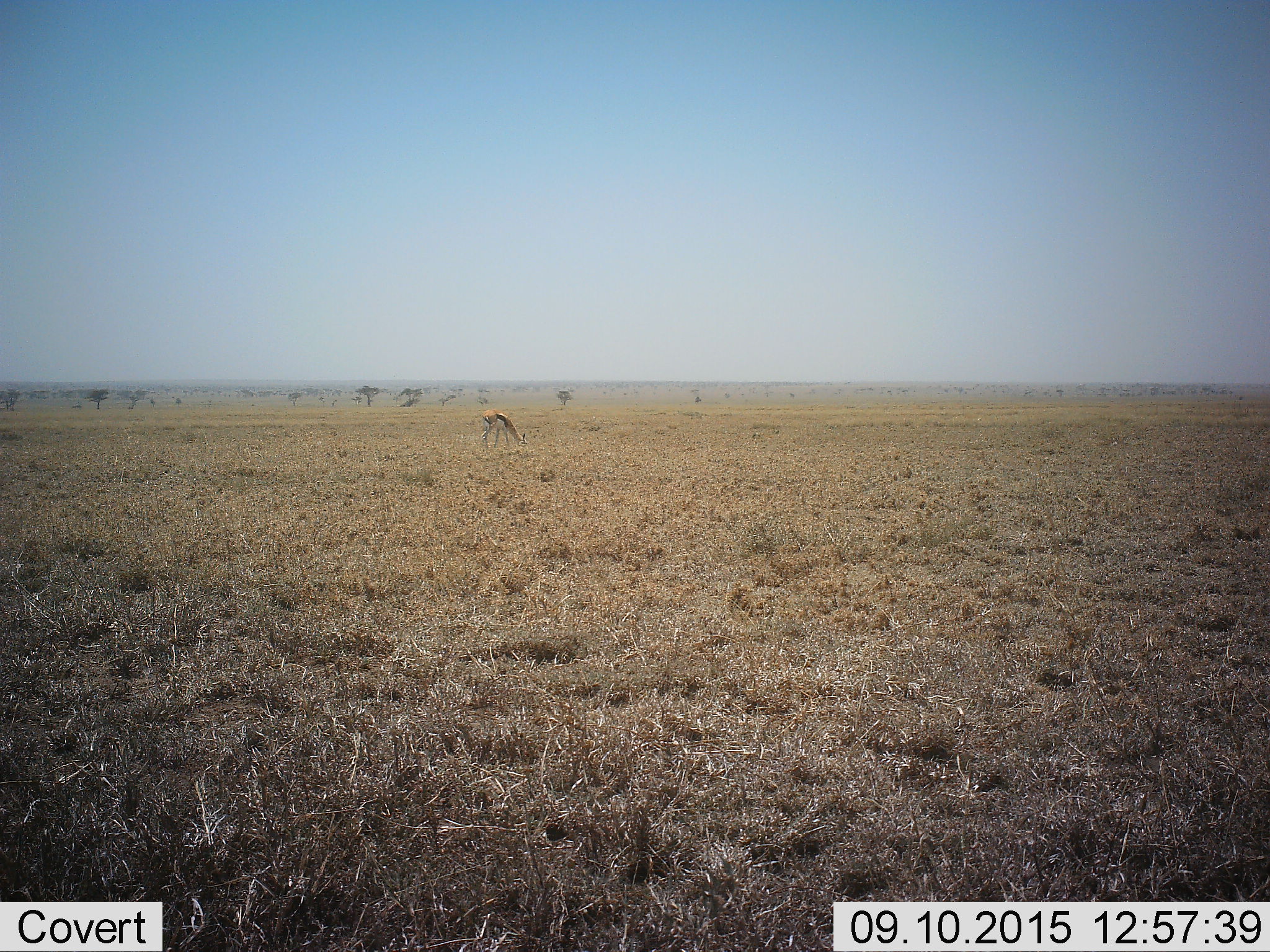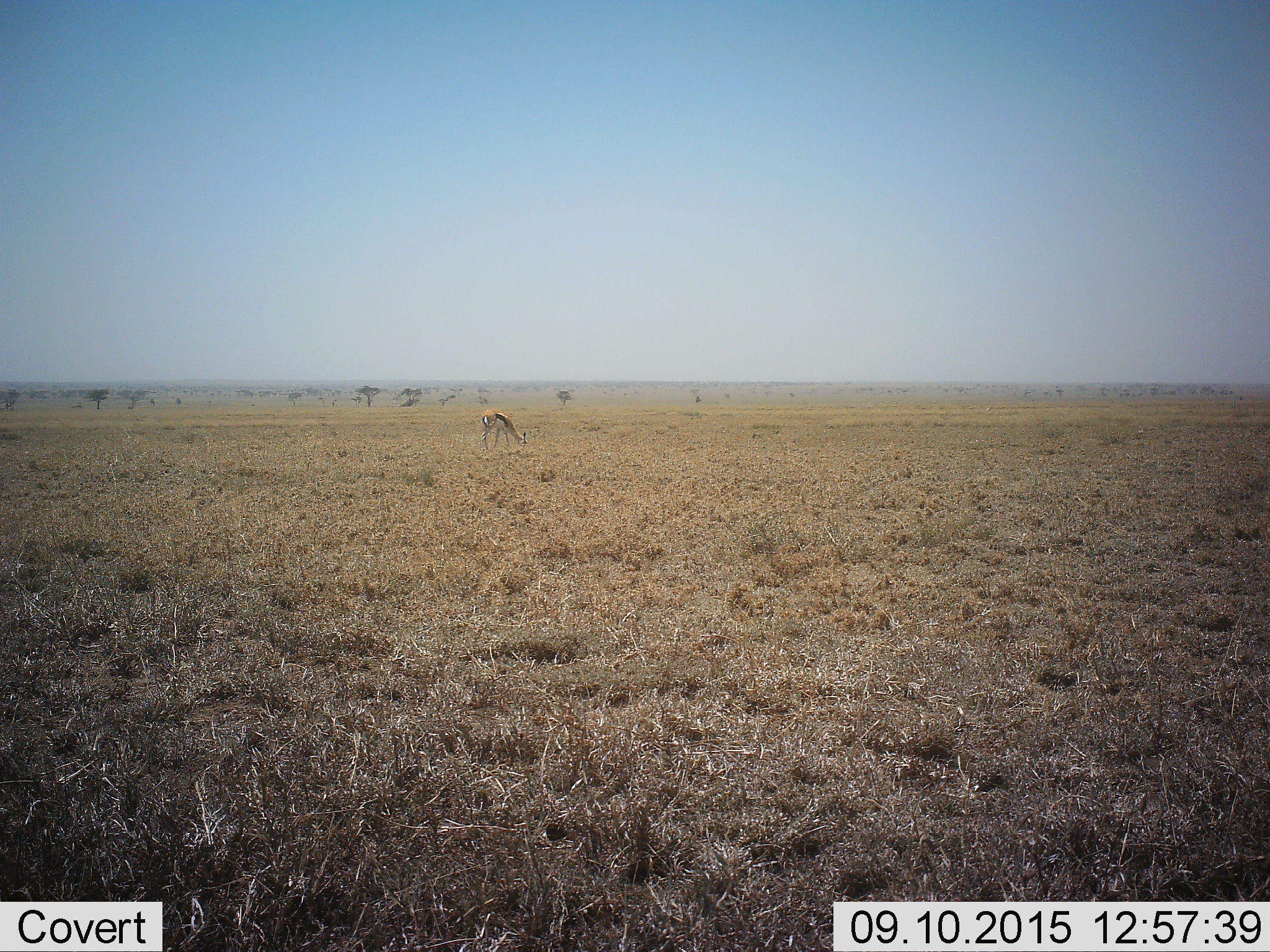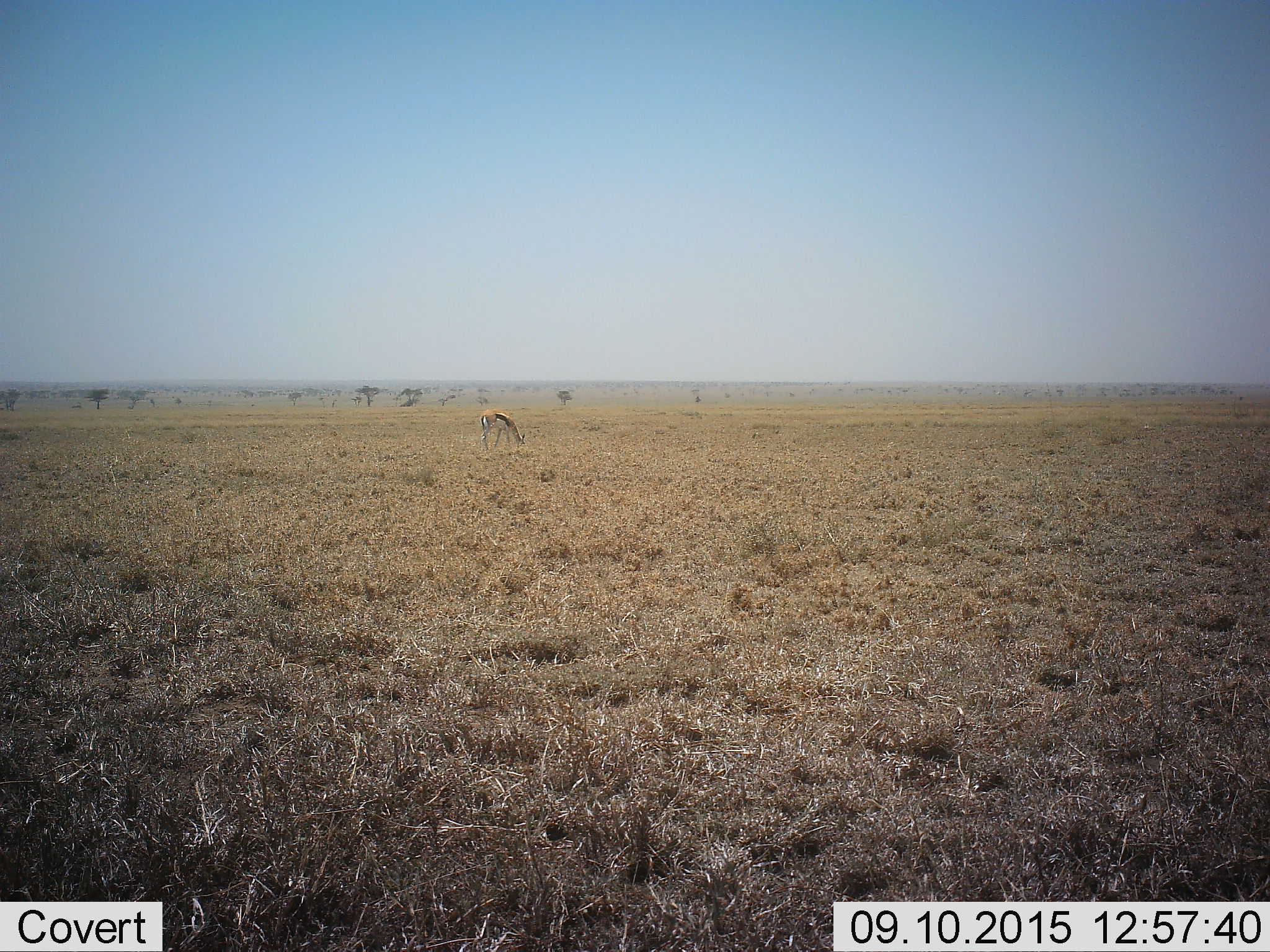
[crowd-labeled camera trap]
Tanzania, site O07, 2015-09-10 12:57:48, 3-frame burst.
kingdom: Animalia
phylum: Chordata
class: Mammalia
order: Artiodactyla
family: Bovidae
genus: Eudorcas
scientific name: Eudorcas thomsonii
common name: thomson's gazelle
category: gazellethomsons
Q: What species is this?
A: Gazellethomsons (thomson's gazelle) (Eudorcas thomsonii).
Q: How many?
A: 1.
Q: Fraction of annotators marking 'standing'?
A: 17%.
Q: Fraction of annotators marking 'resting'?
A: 0%.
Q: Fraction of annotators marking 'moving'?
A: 0%.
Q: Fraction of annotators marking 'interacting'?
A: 0%.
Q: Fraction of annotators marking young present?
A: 0%.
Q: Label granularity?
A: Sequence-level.